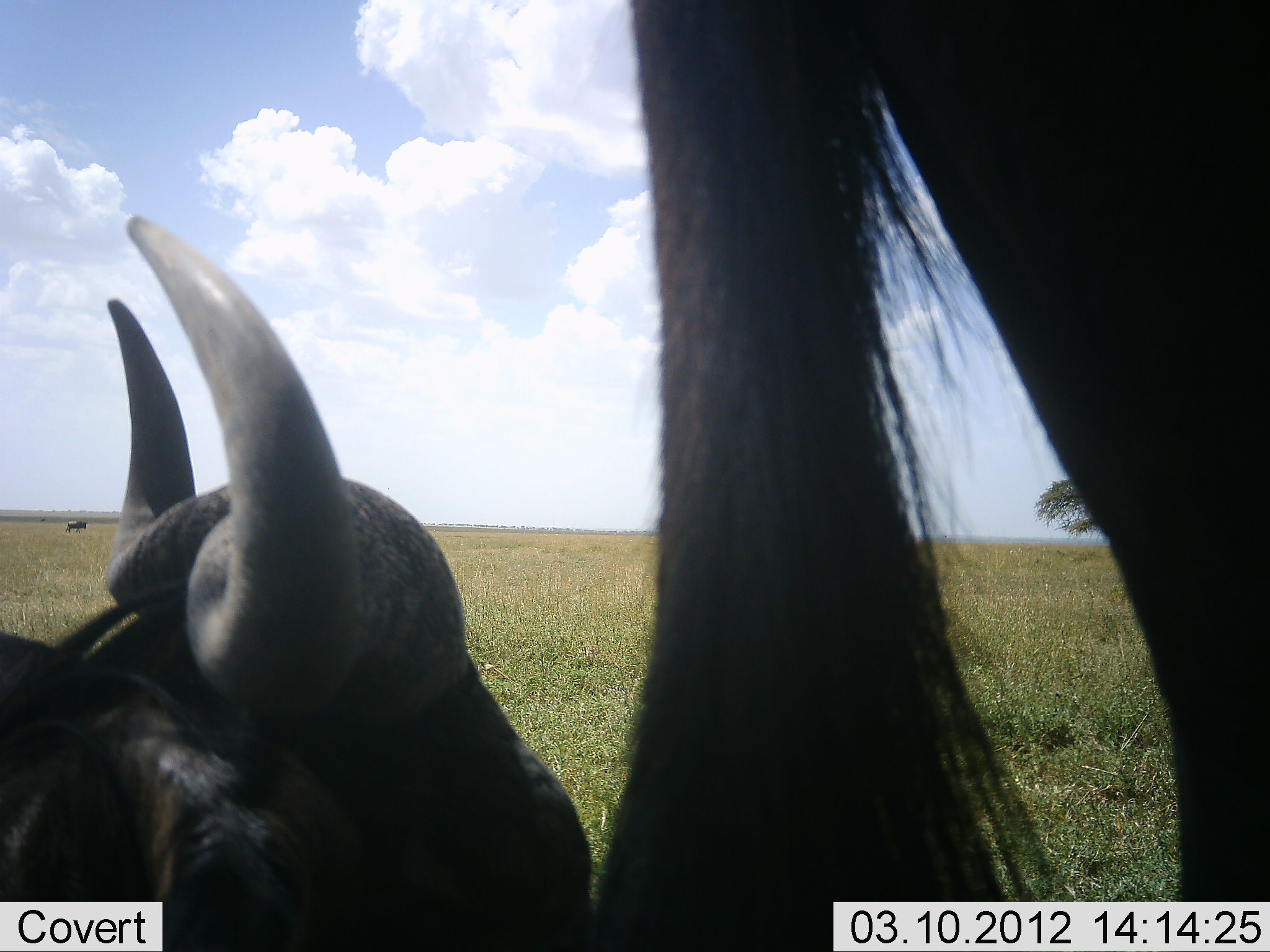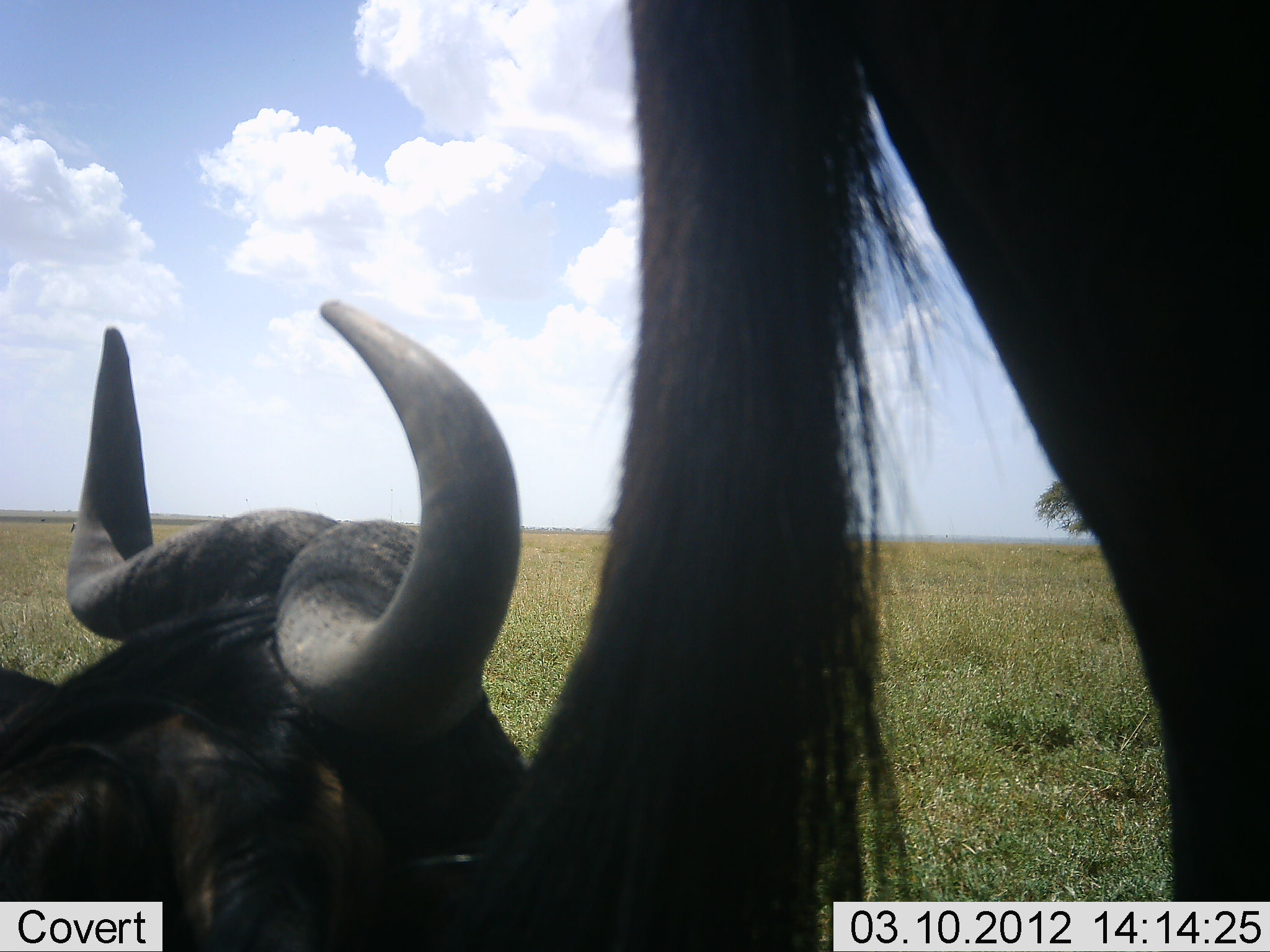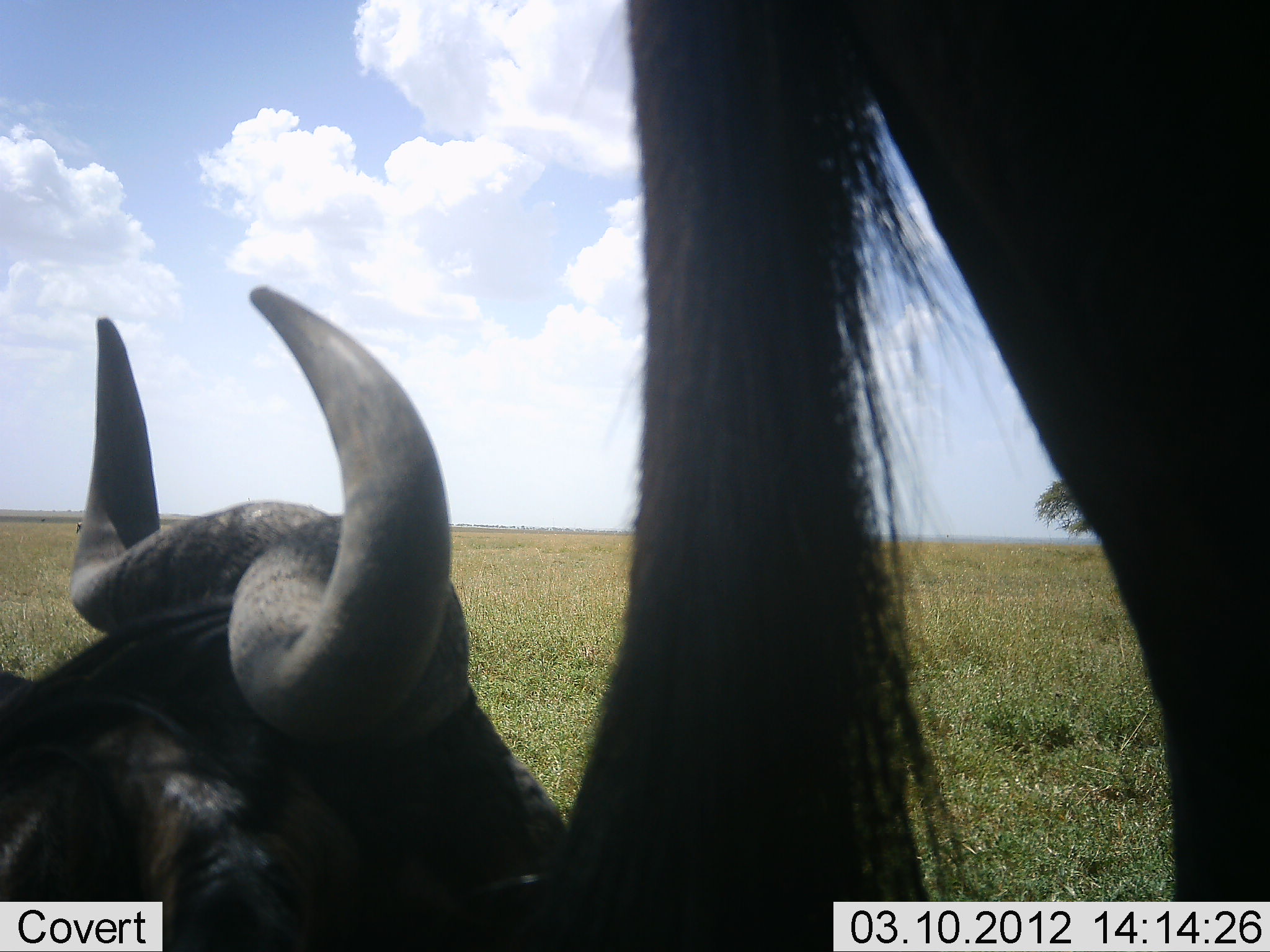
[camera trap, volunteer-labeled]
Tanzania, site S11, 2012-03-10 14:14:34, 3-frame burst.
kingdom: Animalia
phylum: Chordata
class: Mammalia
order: Artiodactyla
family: Bovidae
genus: Connochaetes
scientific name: Connochaetes taurinus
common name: blue wildebeest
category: wildebeest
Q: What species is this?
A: Wildebeest (blue wildebeest) (Connochaetes taurinus).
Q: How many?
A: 2.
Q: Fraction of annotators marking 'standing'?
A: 88%.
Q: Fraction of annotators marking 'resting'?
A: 94%.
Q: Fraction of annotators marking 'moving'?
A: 0%.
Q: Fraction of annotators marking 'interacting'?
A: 0%.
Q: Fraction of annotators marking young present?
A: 0%.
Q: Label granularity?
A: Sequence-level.